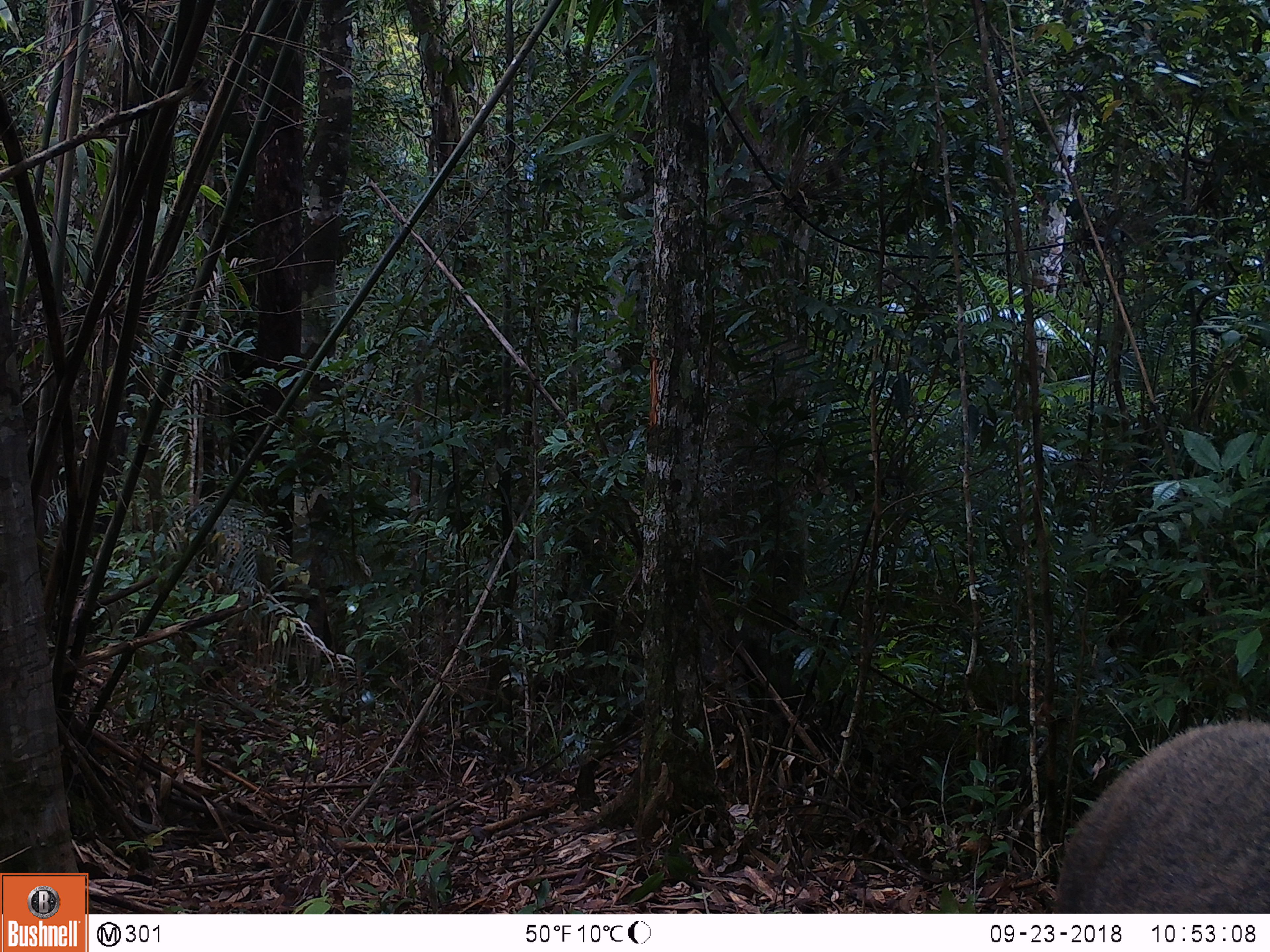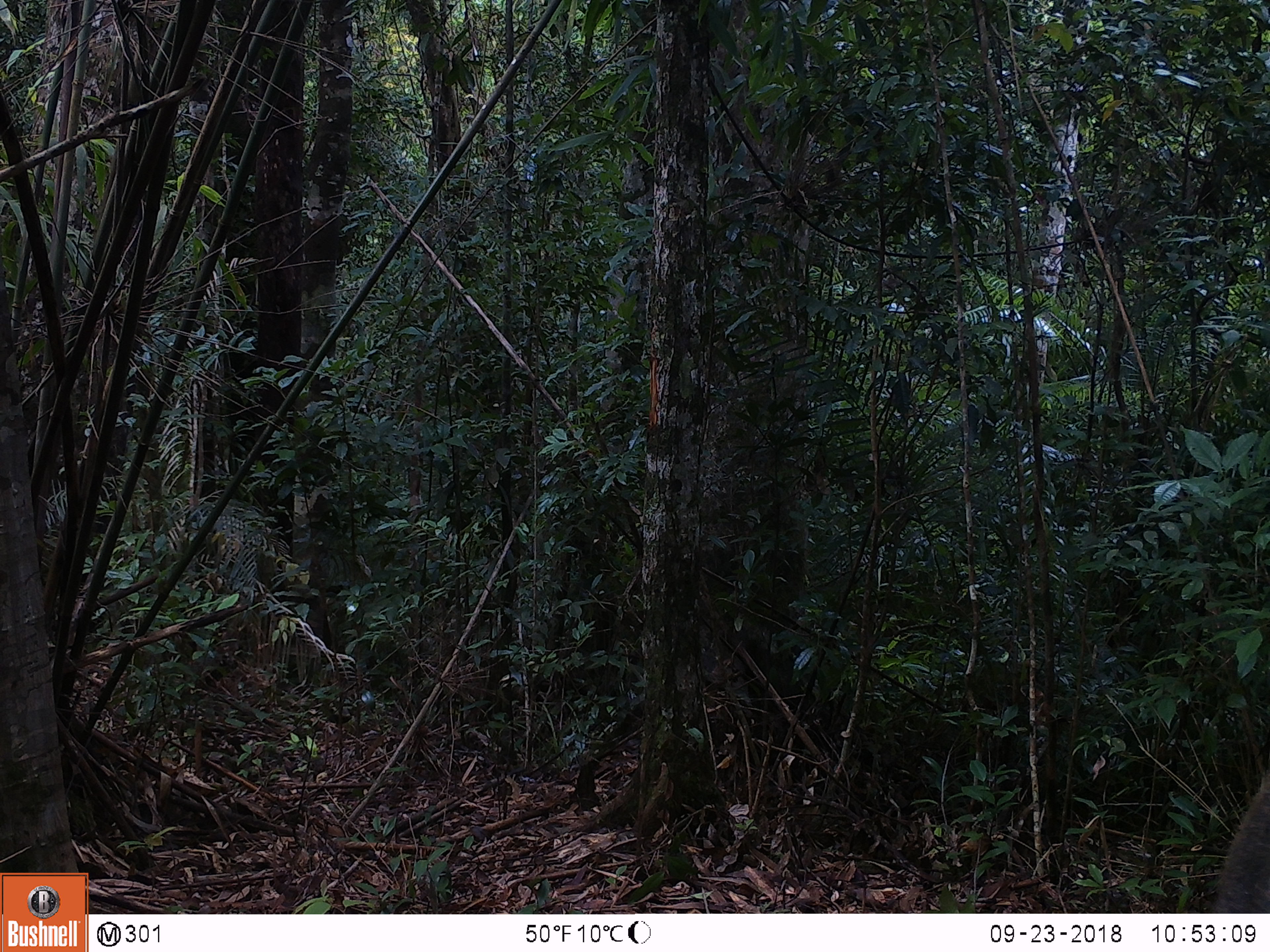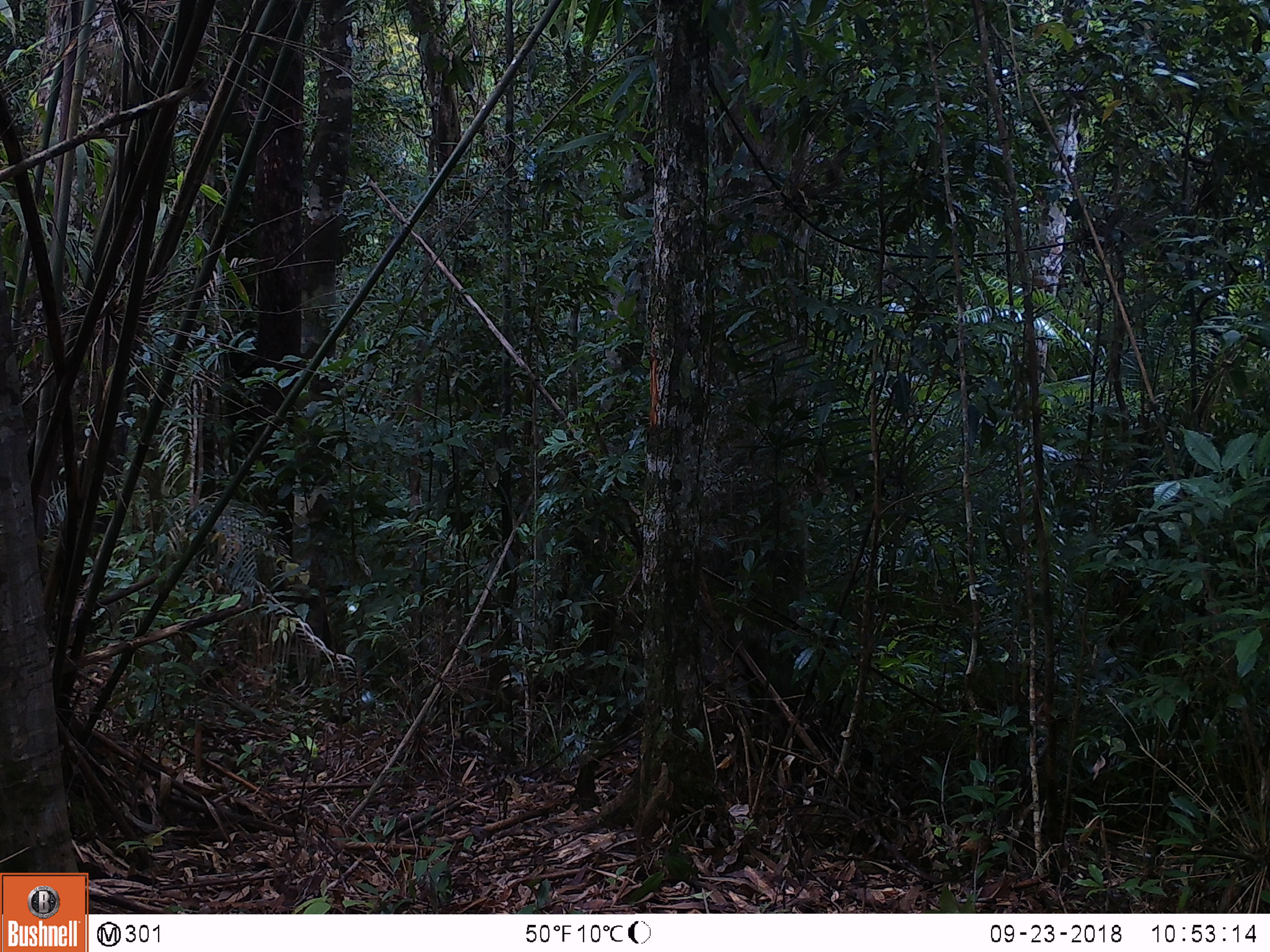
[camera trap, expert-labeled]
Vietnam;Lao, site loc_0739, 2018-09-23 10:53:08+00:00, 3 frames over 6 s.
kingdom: Animalia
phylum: Chordata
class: Mammalia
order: Artiodactyla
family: Suidae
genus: Sus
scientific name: Sus scrofa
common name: eurasian wild pig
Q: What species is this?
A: Eurasian wild pig (Sus scrofa).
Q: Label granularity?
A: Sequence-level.